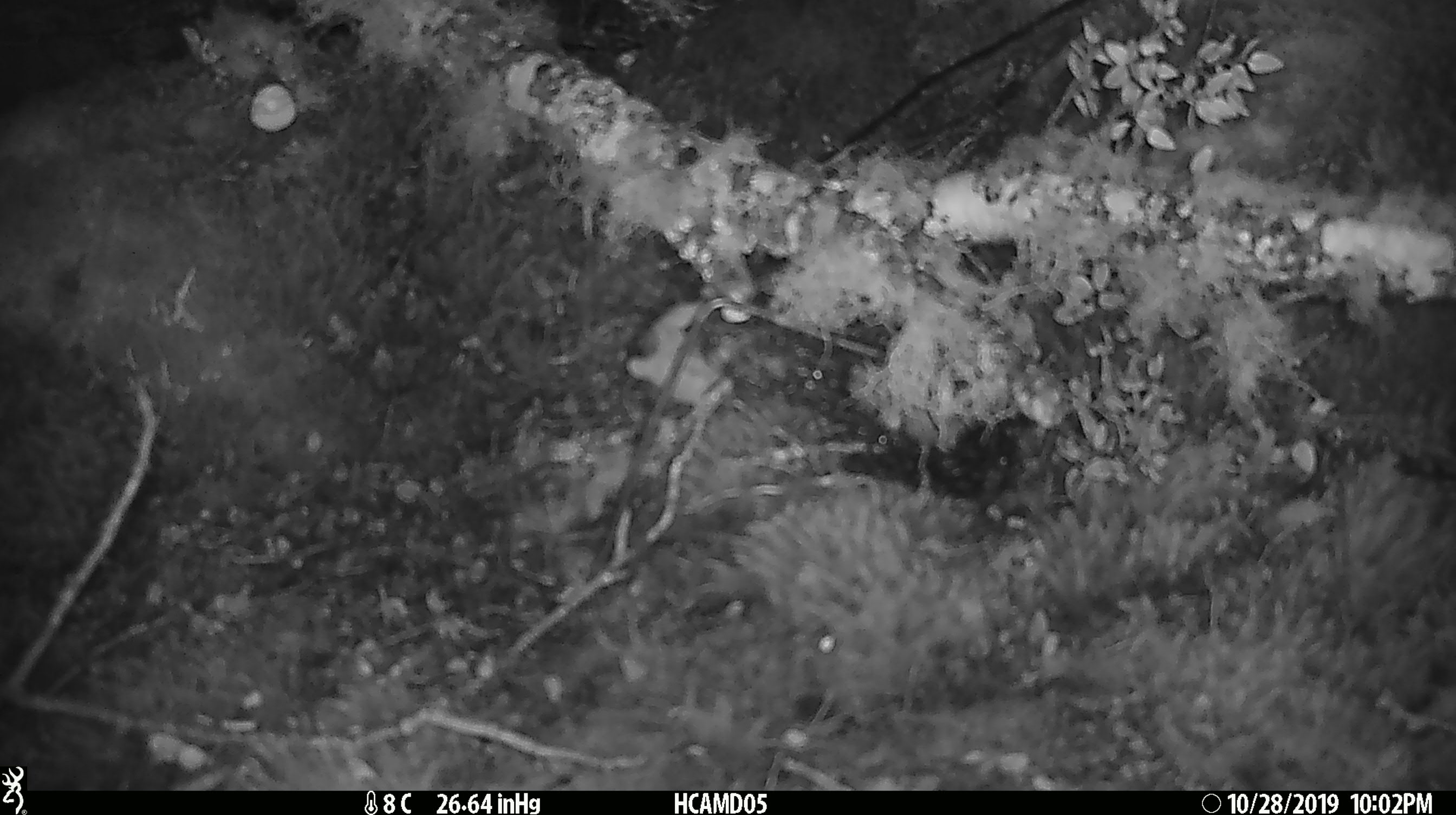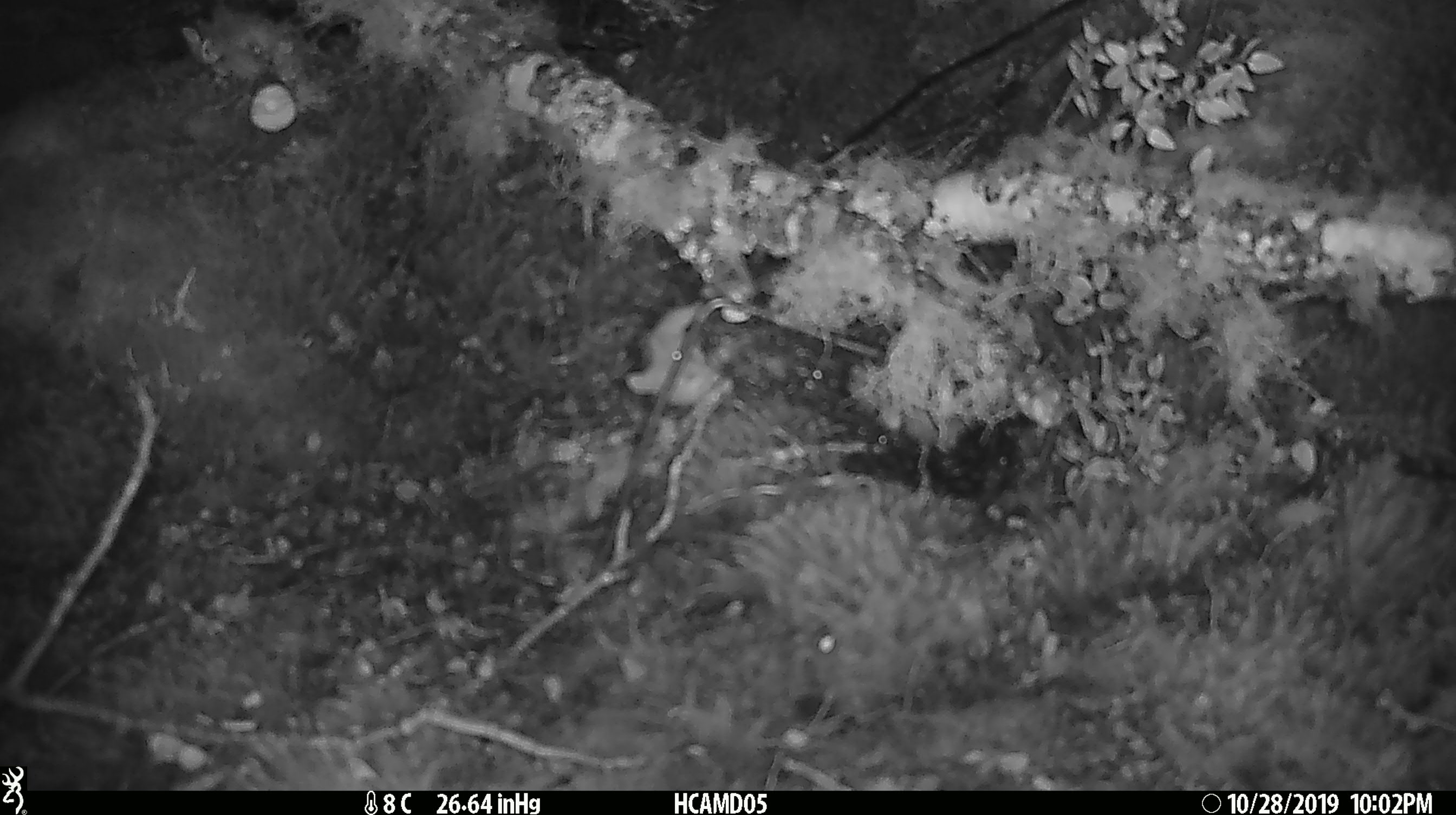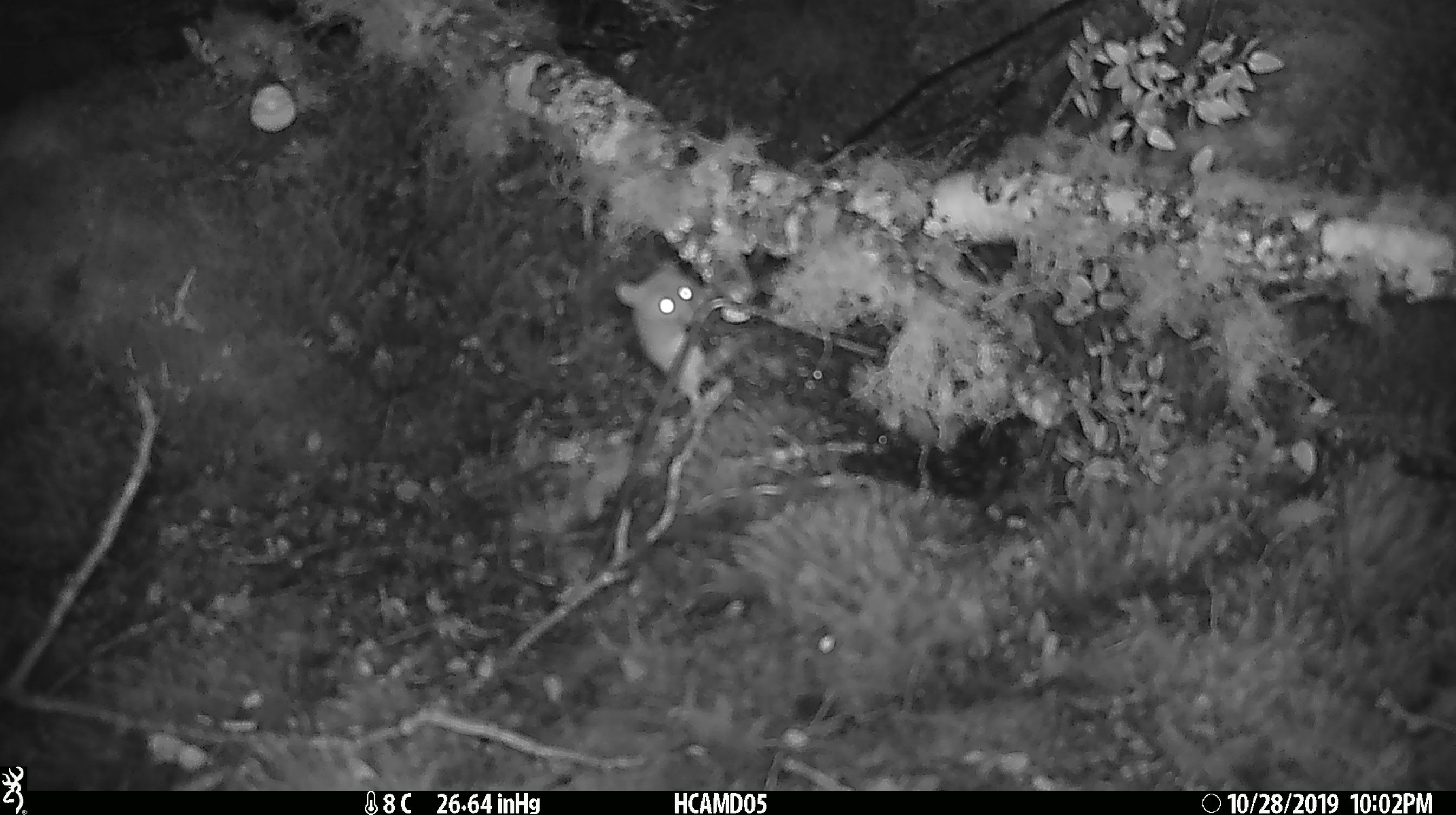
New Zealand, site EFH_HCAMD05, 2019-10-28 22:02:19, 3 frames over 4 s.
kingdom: Animalia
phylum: Chordata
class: Mammalia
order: Rodentia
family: Muridae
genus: Mus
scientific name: Mus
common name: mouse